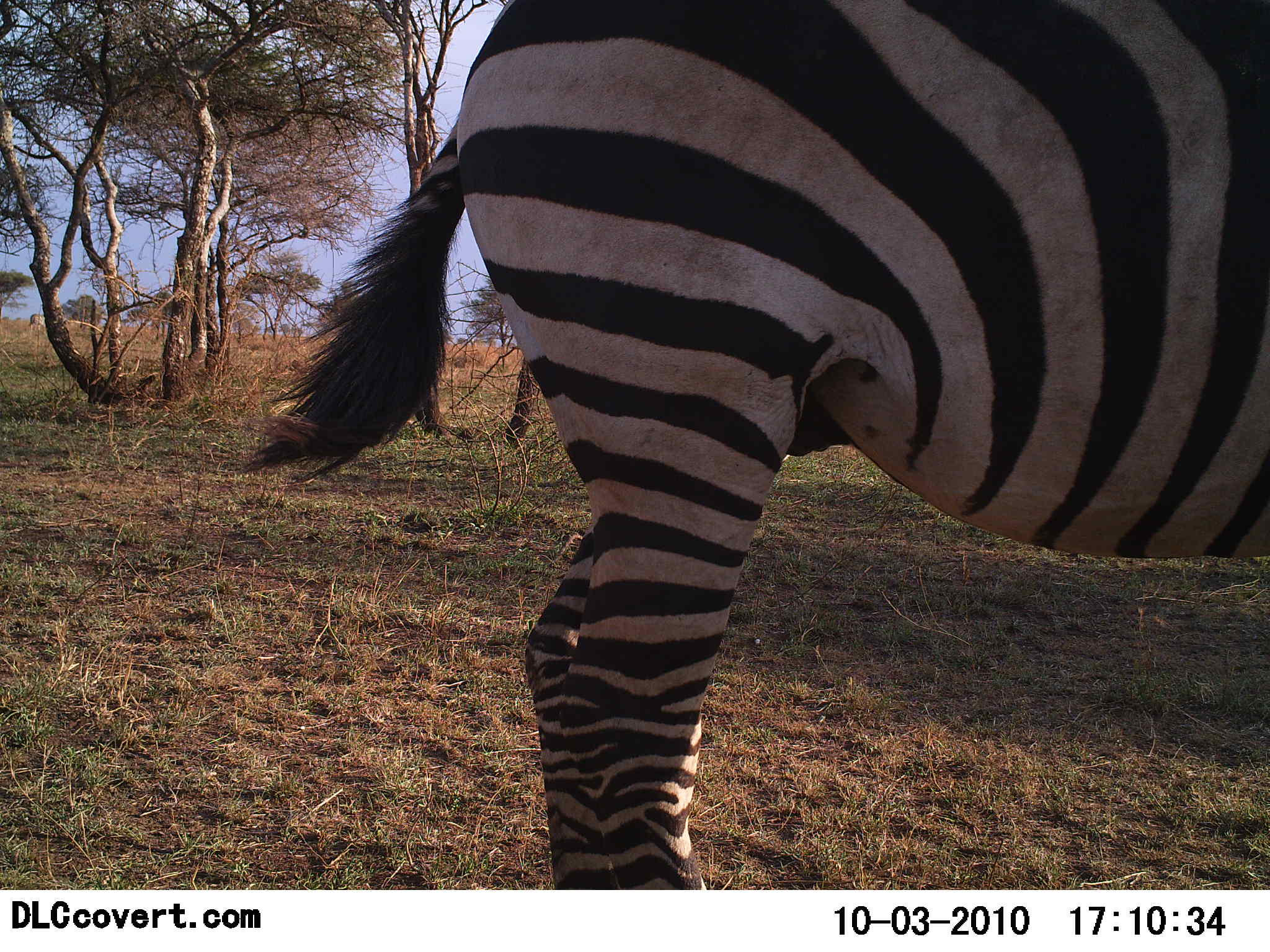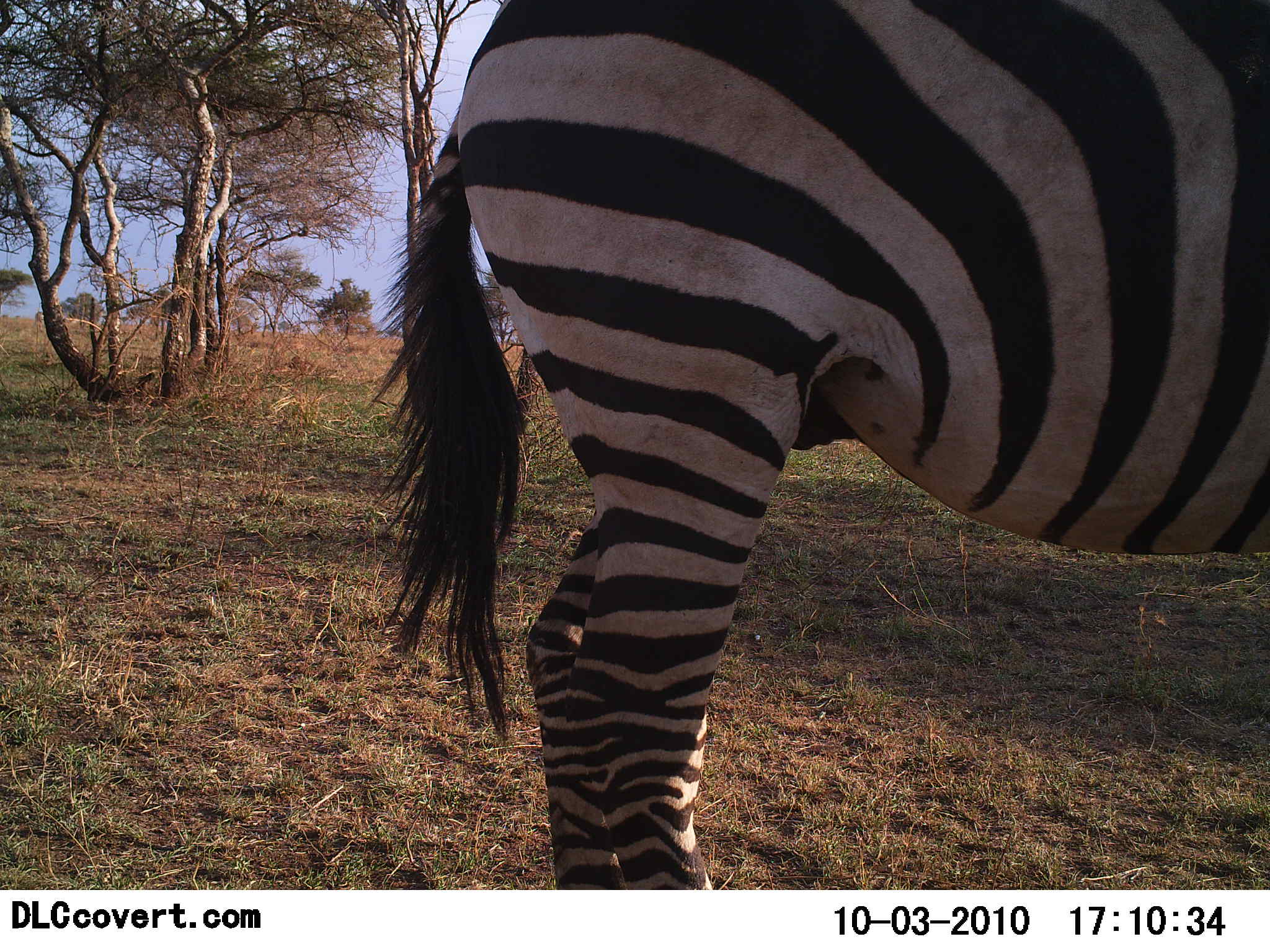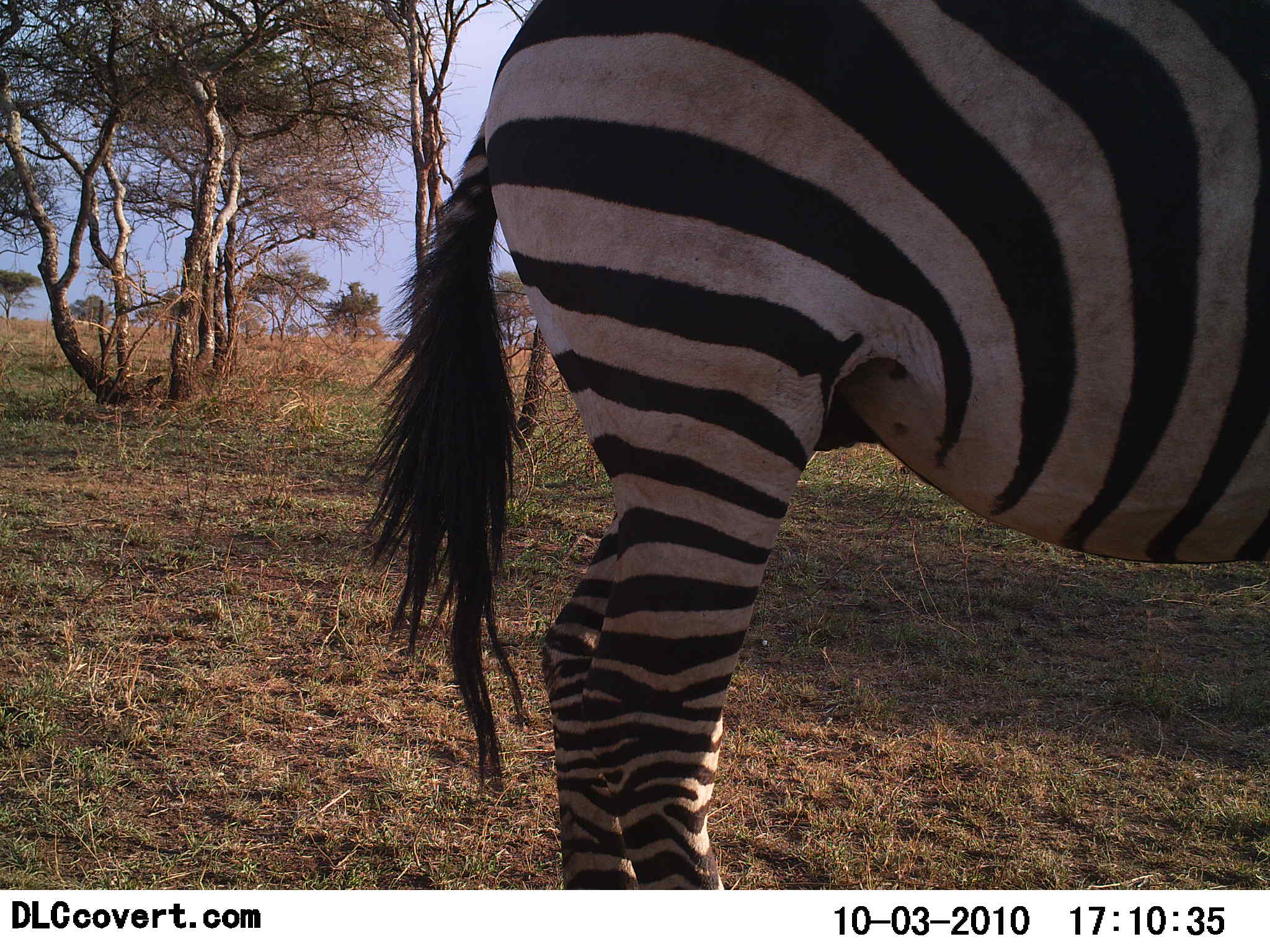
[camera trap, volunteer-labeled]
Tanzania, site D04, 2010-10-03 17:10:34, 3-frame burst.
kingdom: Animalia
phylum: Chordata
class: Mammalia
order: Perissodactyla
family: Equidae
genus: Equus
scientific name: Equus quagga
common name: plains zebra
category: zebra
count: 1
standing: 94%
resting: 6%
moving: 0%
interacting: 0%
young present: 0%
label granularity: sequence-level